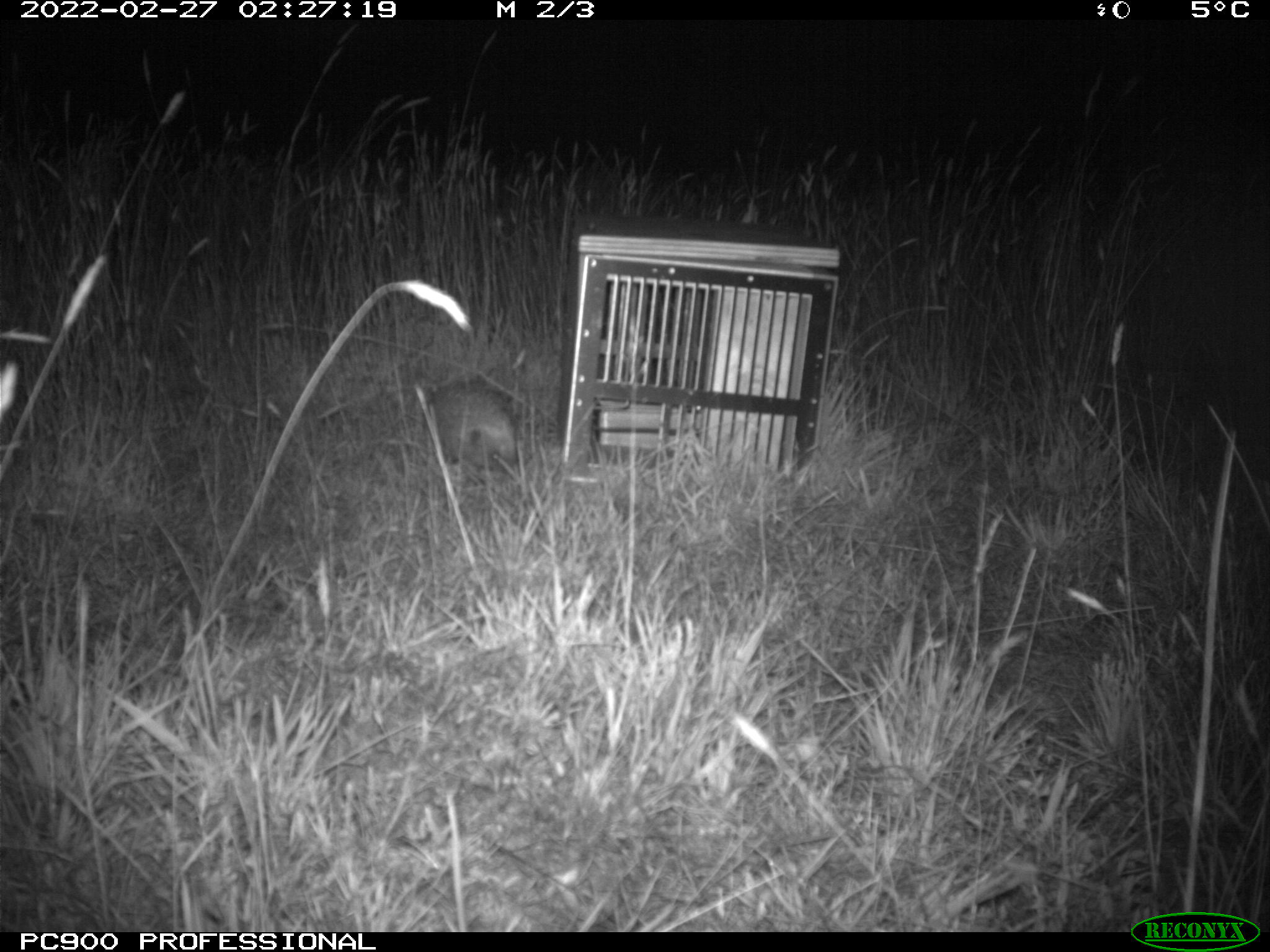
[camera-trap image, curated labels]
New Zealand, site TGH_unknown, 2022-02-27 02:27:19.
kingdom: Animalia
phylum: Chordata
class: Mammalia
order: Eulipotyphla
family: Erinaceidae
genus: Erinaceus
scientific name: Erinaceus europaeus europaeus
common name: european hedgehog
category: hedgehog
Hedgehog (european hedgehog) (Erinaceus europaeus europaeus).